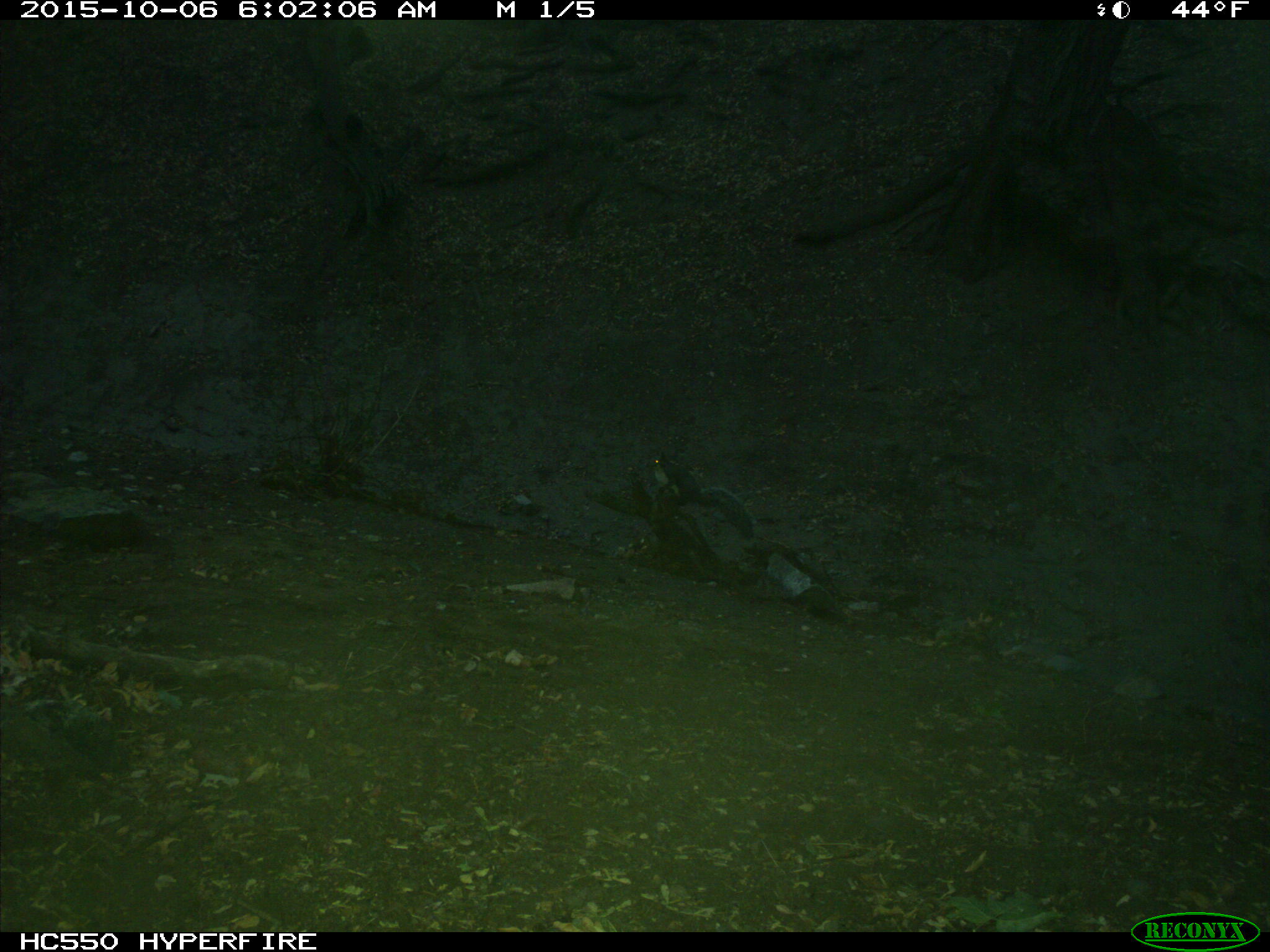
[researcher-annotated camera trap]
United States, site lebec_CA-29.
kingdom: Animalia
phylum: Chordata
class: Mammalia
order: Rodentia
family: Sciuridae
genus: Sciurus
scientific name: Sciurus carolinensis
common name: eastern gray squirrel